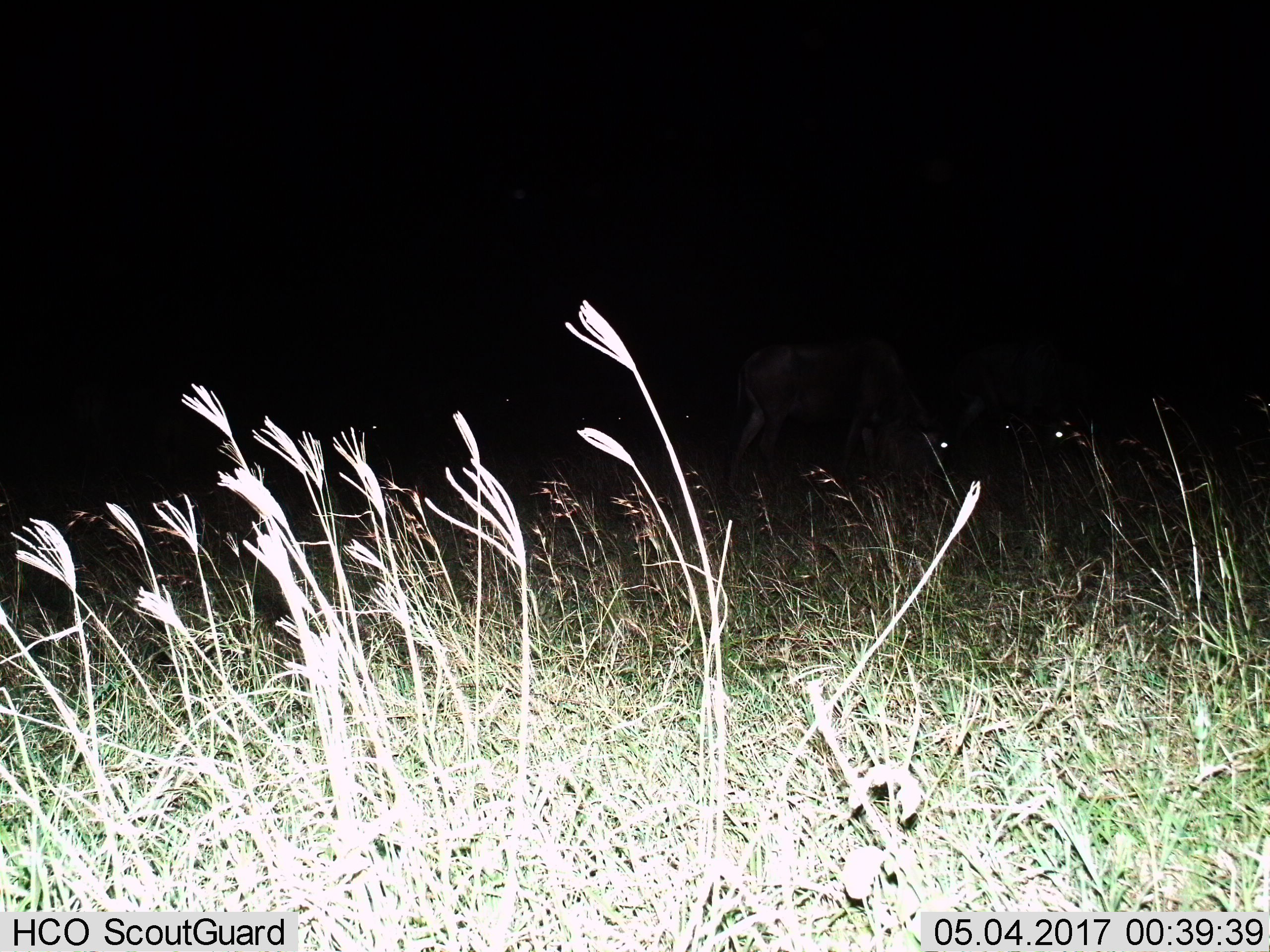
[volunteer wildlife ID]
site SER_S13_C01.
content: unidentified animal